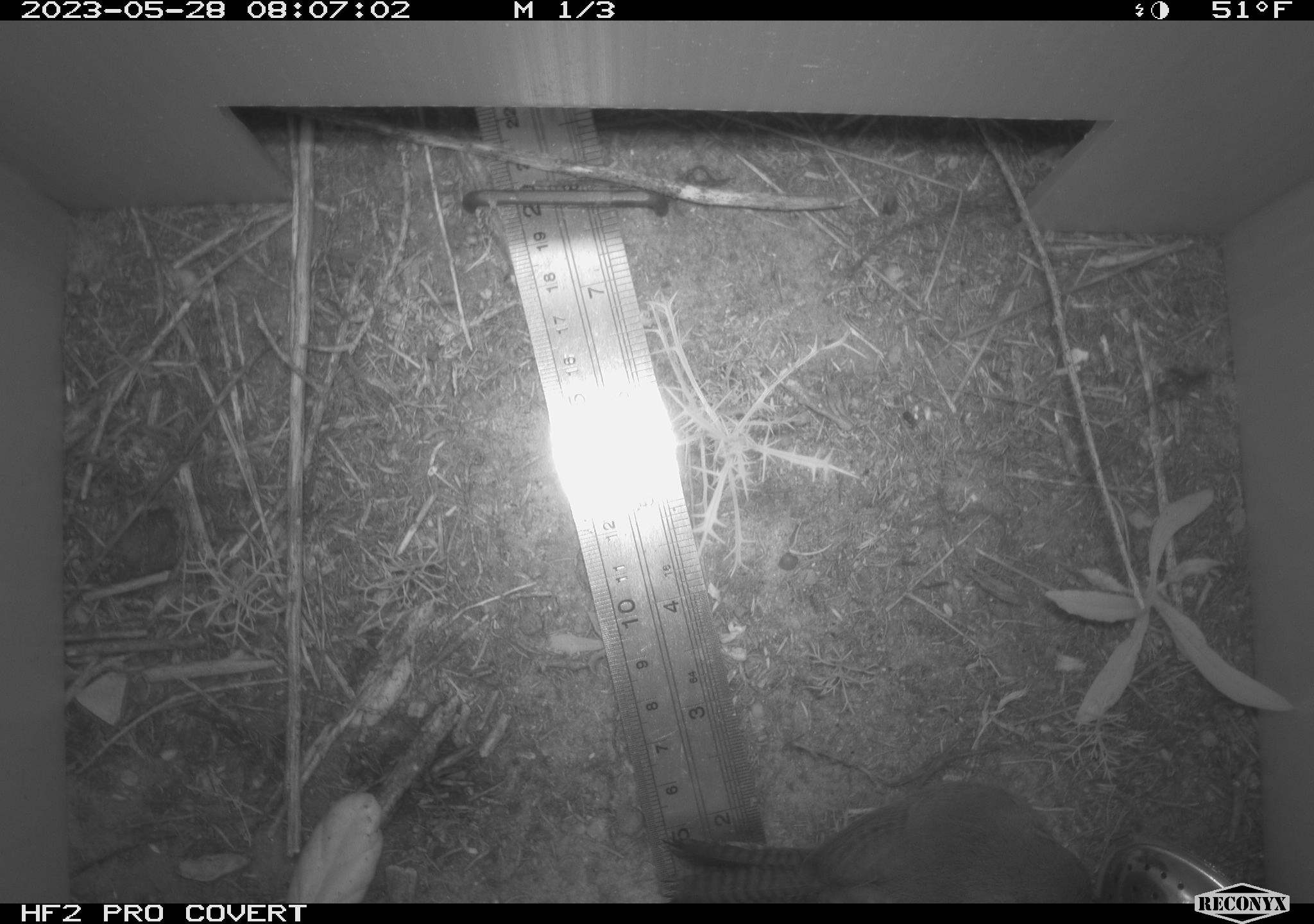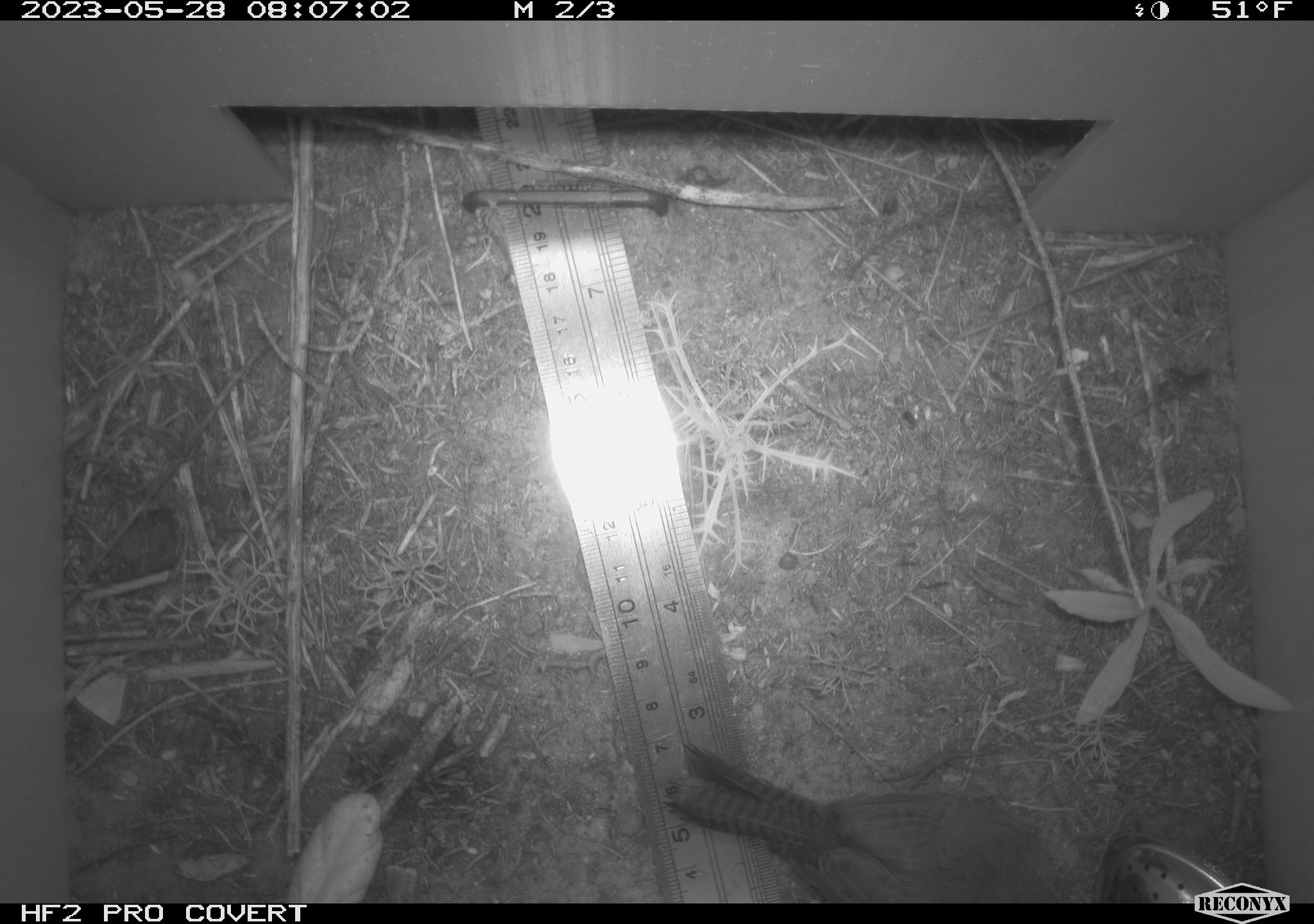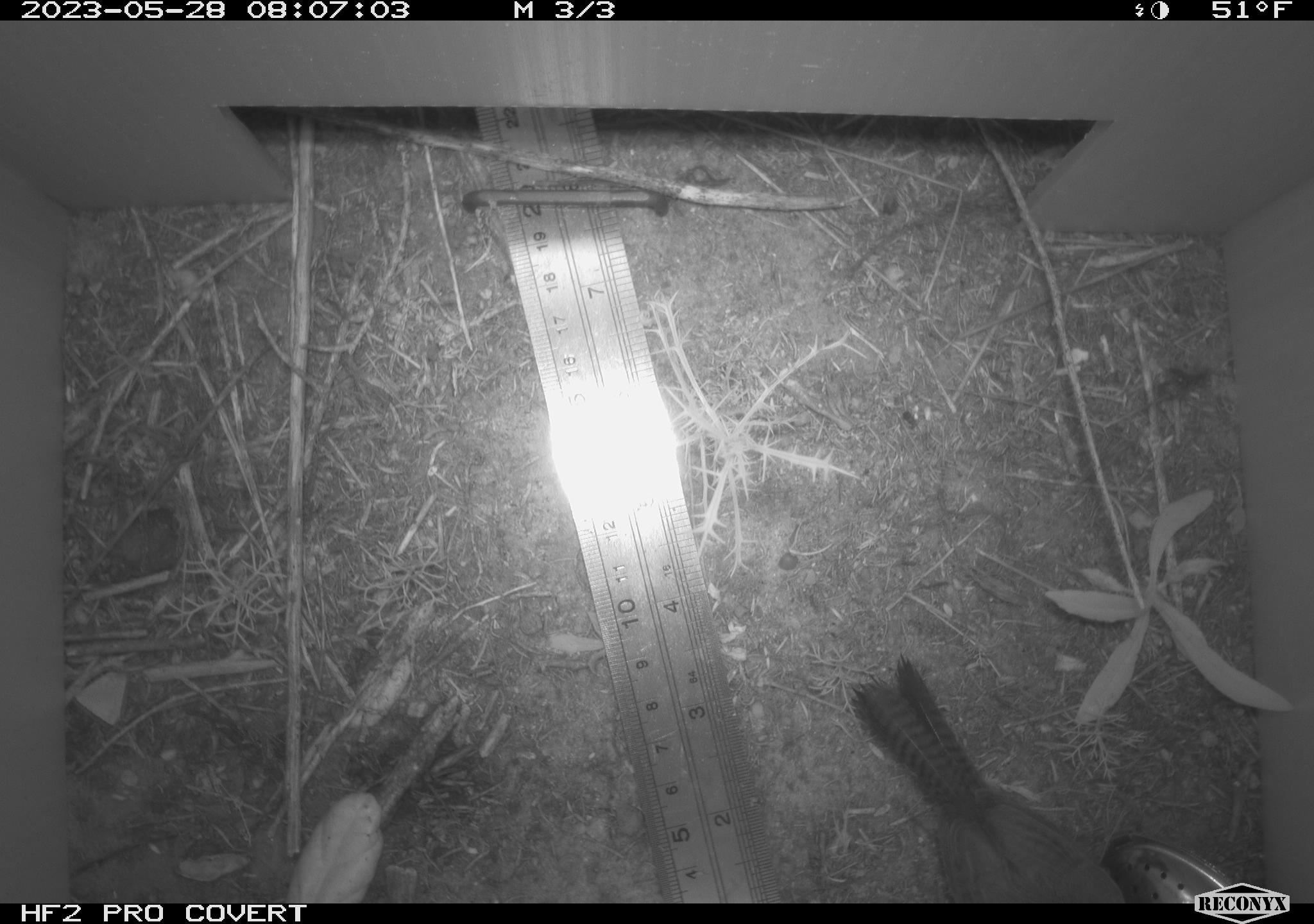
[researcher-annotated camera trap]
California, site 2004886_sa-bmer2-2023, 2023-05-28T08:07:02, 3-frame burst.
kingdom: Animalia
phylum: Chordata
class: Aves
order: Passeriformes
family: Troglodytidae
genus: Thryomanes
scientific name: Thryomanes bewickii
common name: bewick's wren